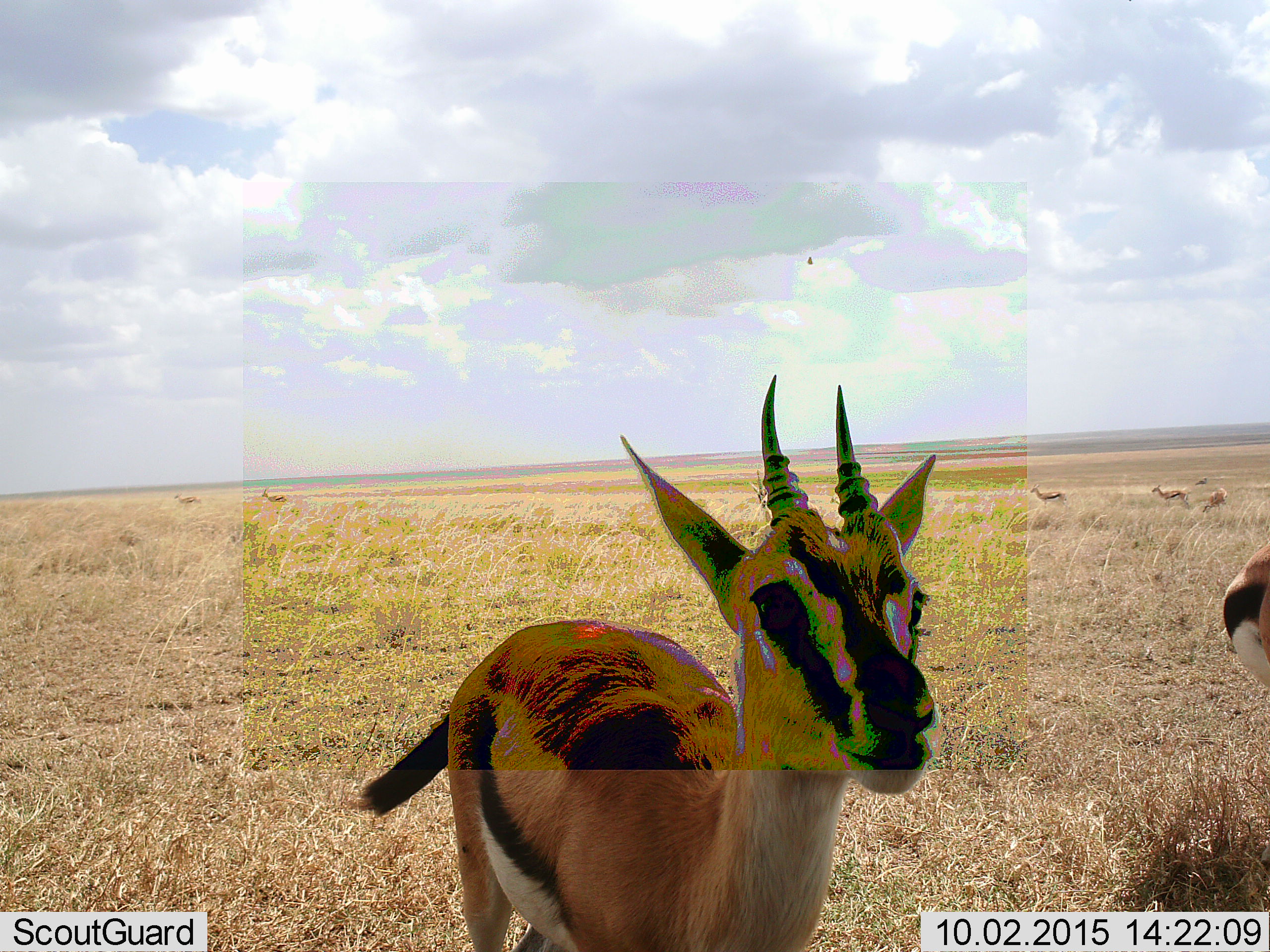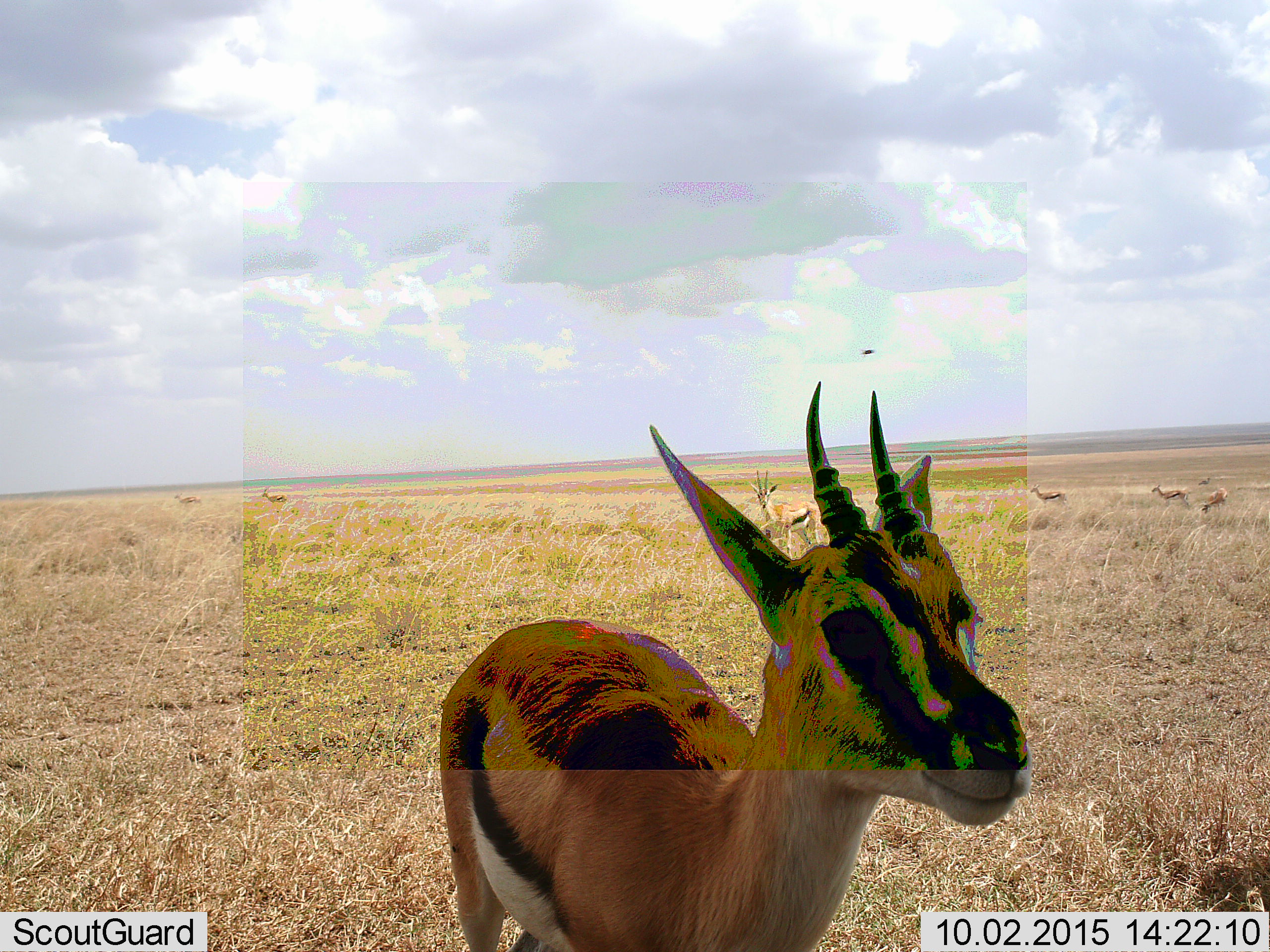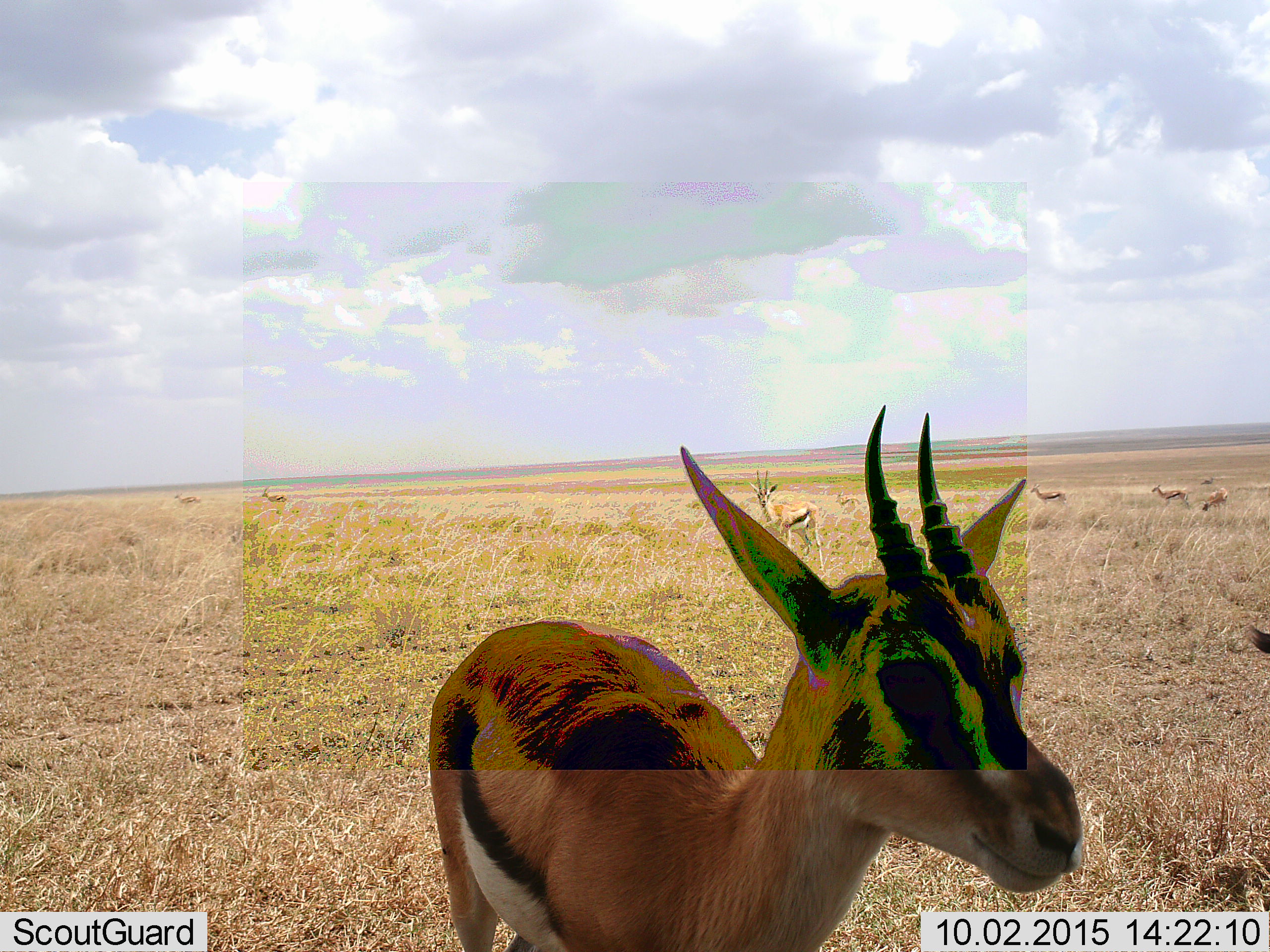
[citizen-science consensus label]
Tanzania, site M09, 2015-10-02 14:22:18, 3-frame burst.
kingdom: Animalia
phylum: Chordata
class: Mammalia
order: Artiodactyla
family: Bovidae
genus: Eudorcas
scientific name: Eudorcas thomsonii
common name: thomson's gazelle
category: gazellethomsons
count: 7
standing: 78%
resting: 0%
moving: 56%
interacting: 0%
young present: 11%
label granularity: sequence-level